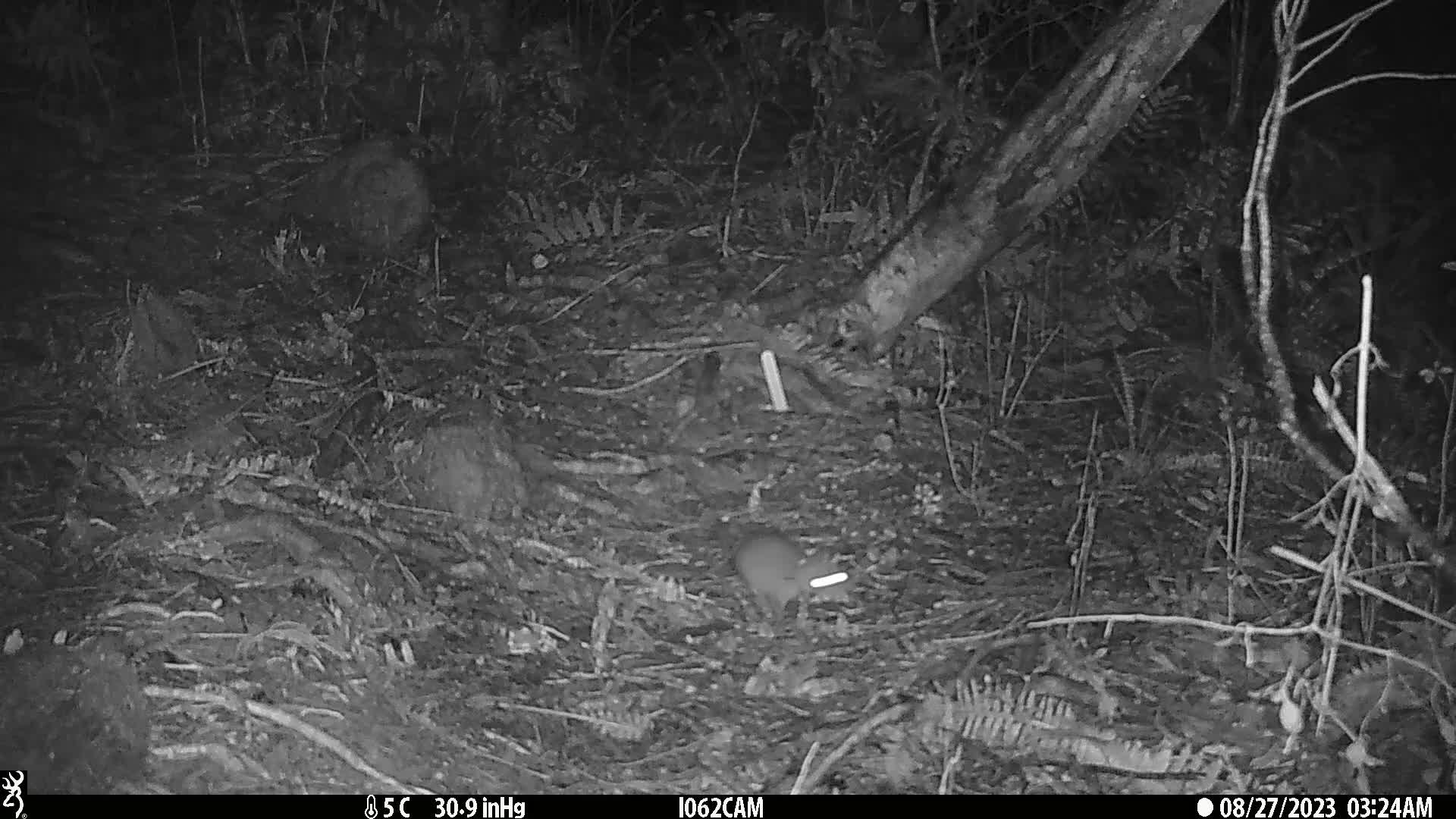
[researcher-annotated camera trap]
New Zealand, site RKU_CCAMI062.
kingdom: Animalia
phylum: Chordata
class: Mammalia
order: Rodentia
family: Muridae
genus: Rattus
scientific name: Rattus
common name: rat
Rat (Rattus).